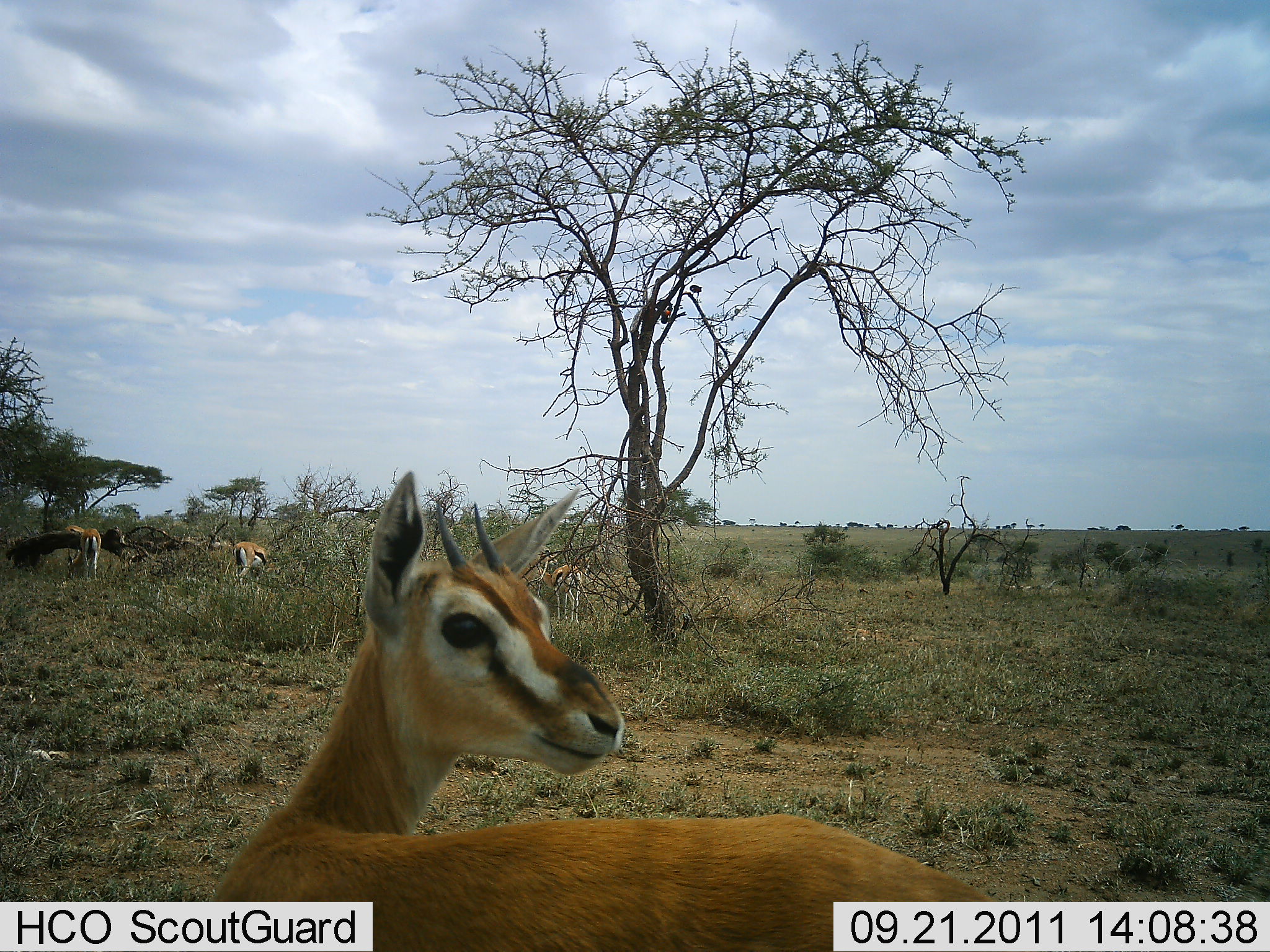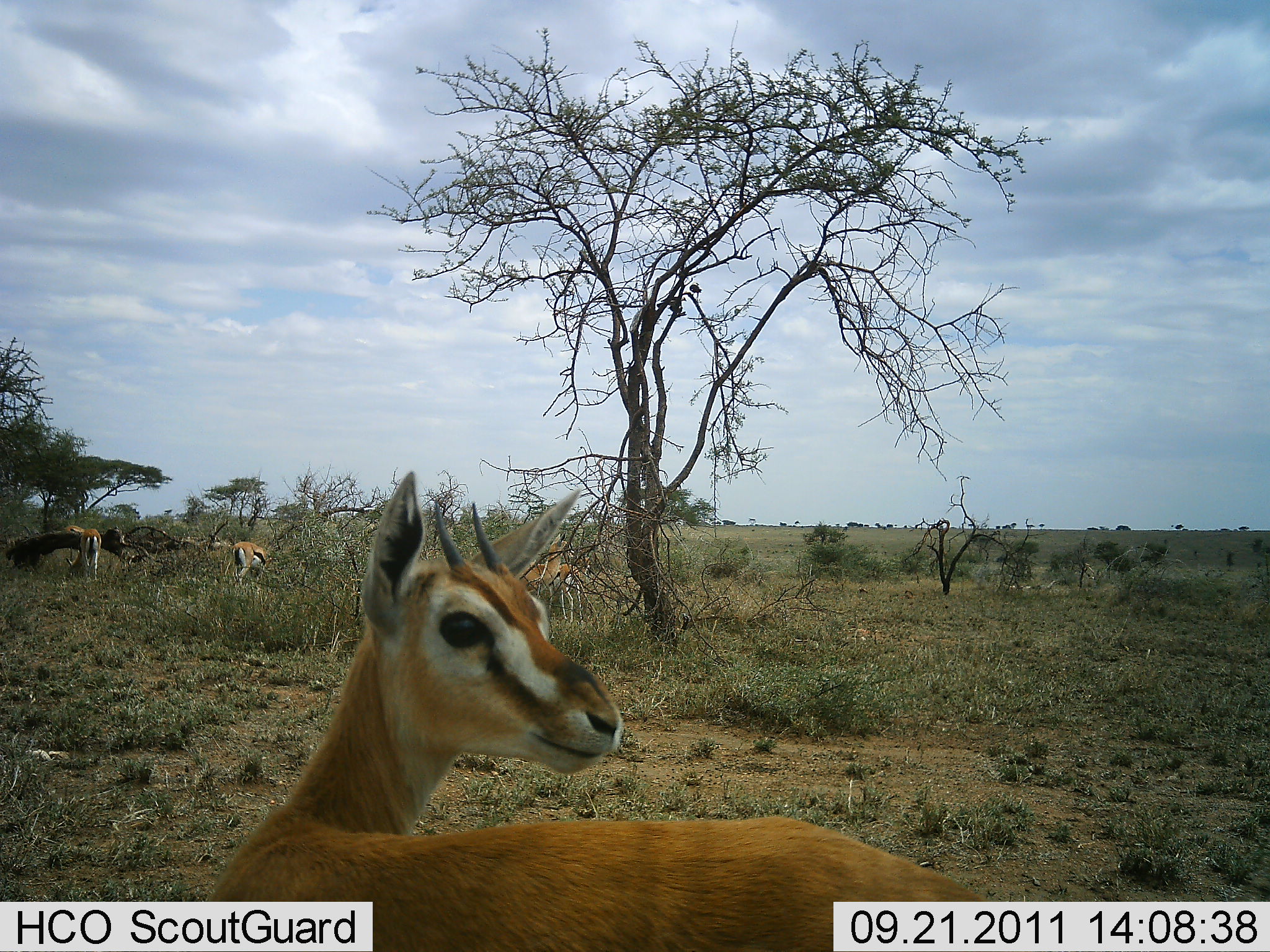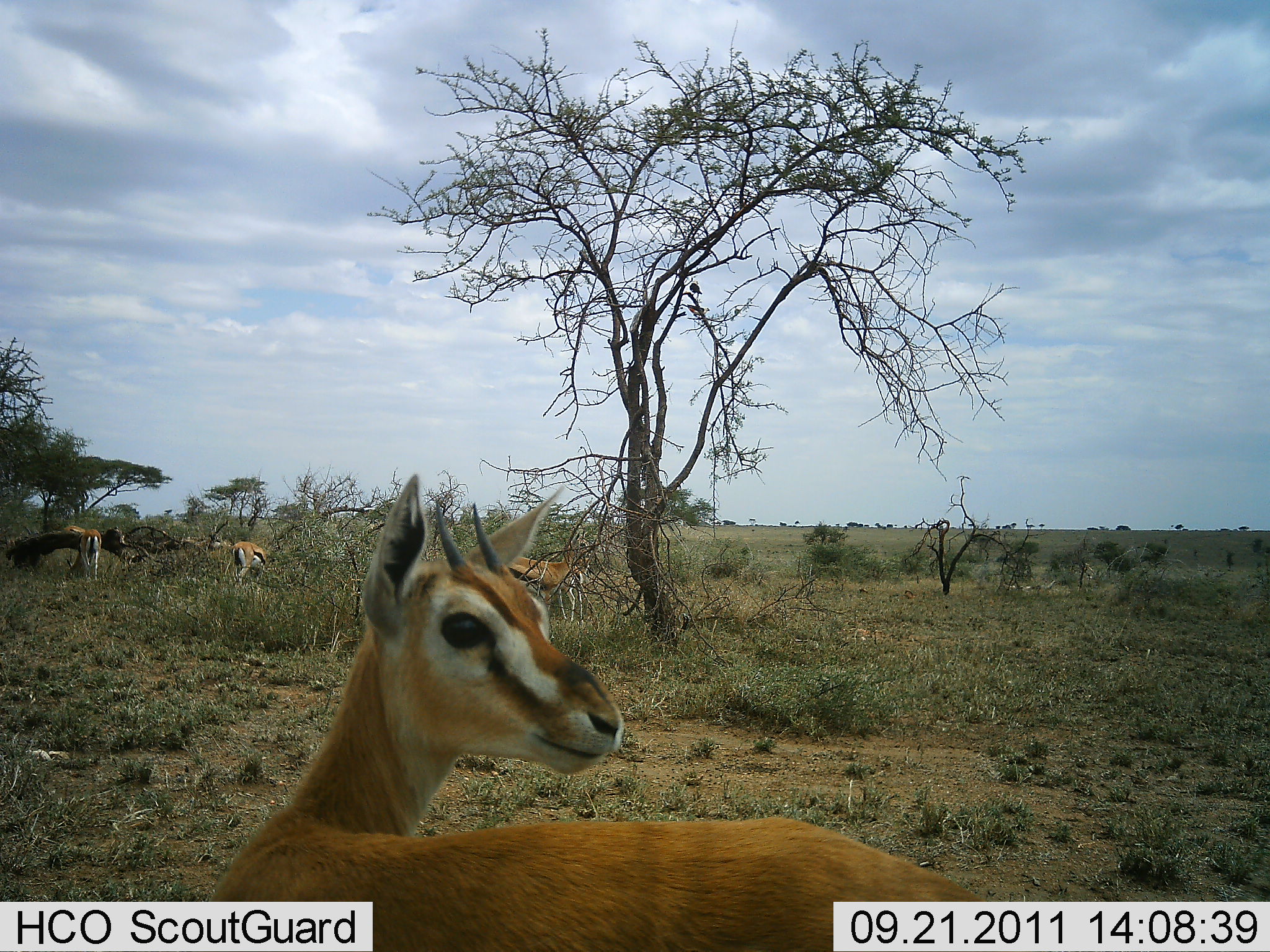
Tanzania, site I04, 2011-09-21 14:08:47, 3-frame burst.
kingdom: Animalia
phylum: Chordata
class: Mammalia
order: Artiodactyla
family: Bovidae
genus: Eudorcas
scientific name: Eudorcas thomsonii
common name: thomson's gazelle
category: gazellethomsons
Gazellethomsons (thomson's gazelle) (Eudorcas thomsonii), count 4. Behavior (volunteer vote fractions): standing 90%, resting 14%, moving 10%, interacting 0%. Young present (vote fraction): 0%. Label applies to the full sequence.